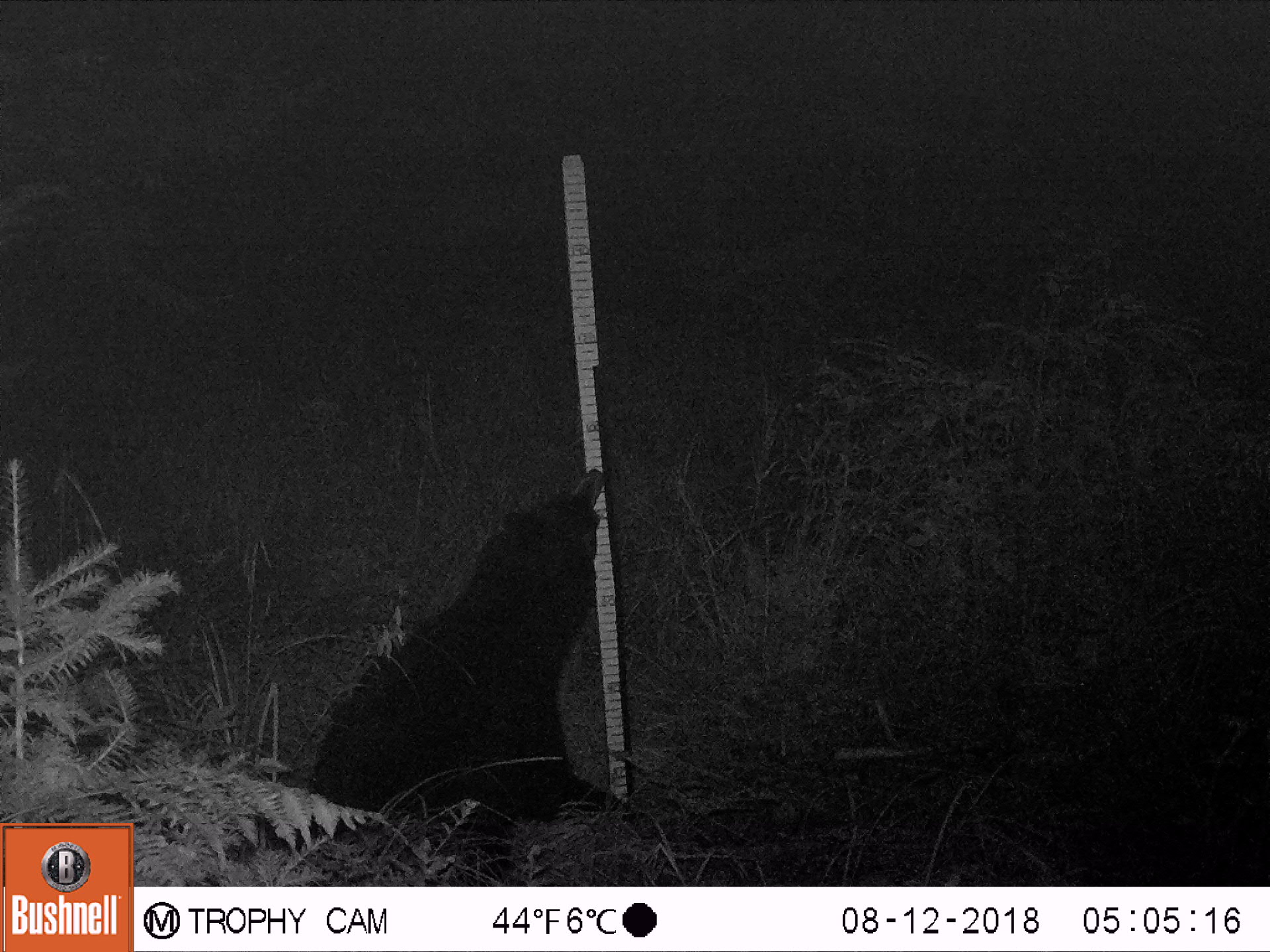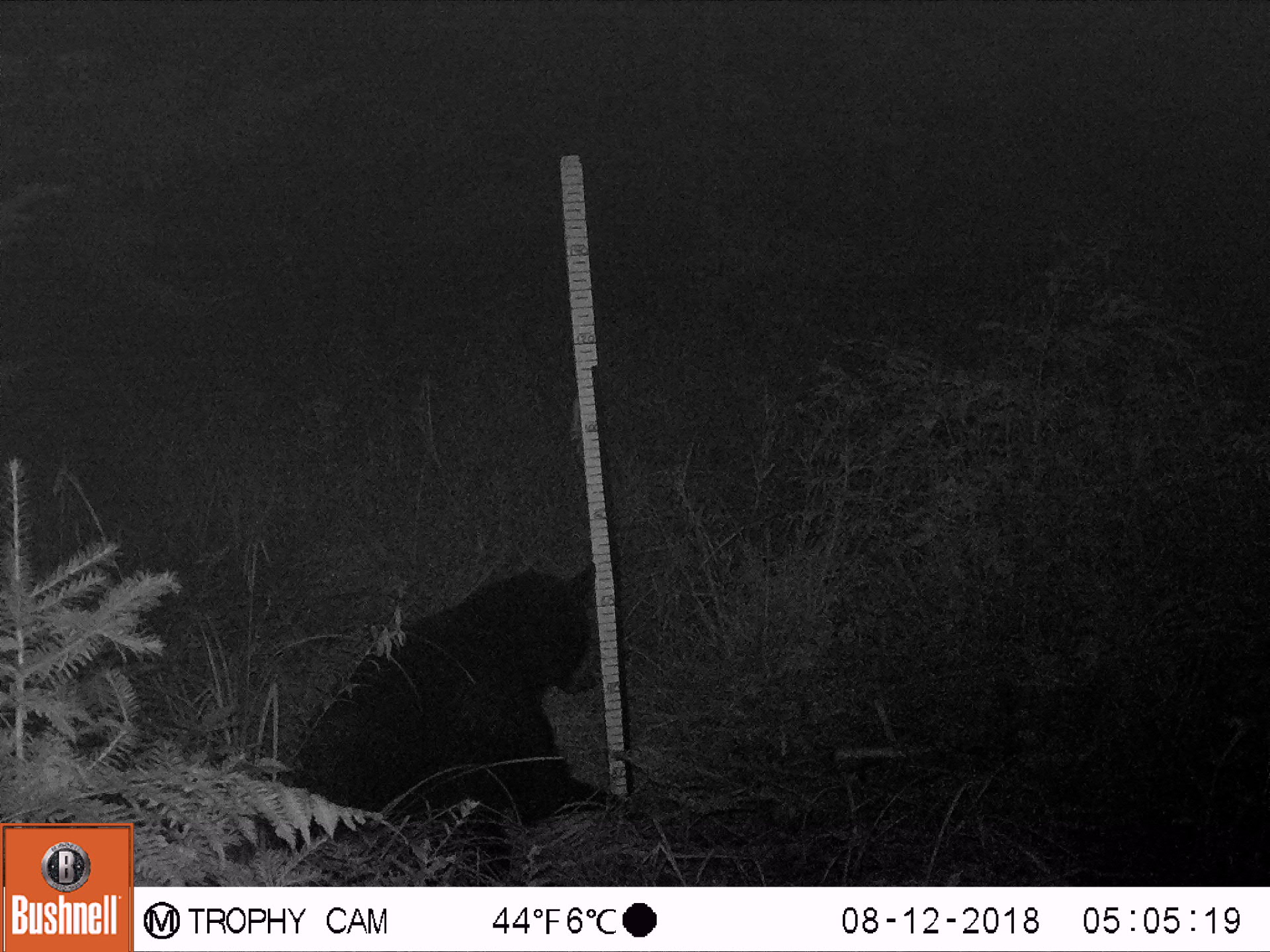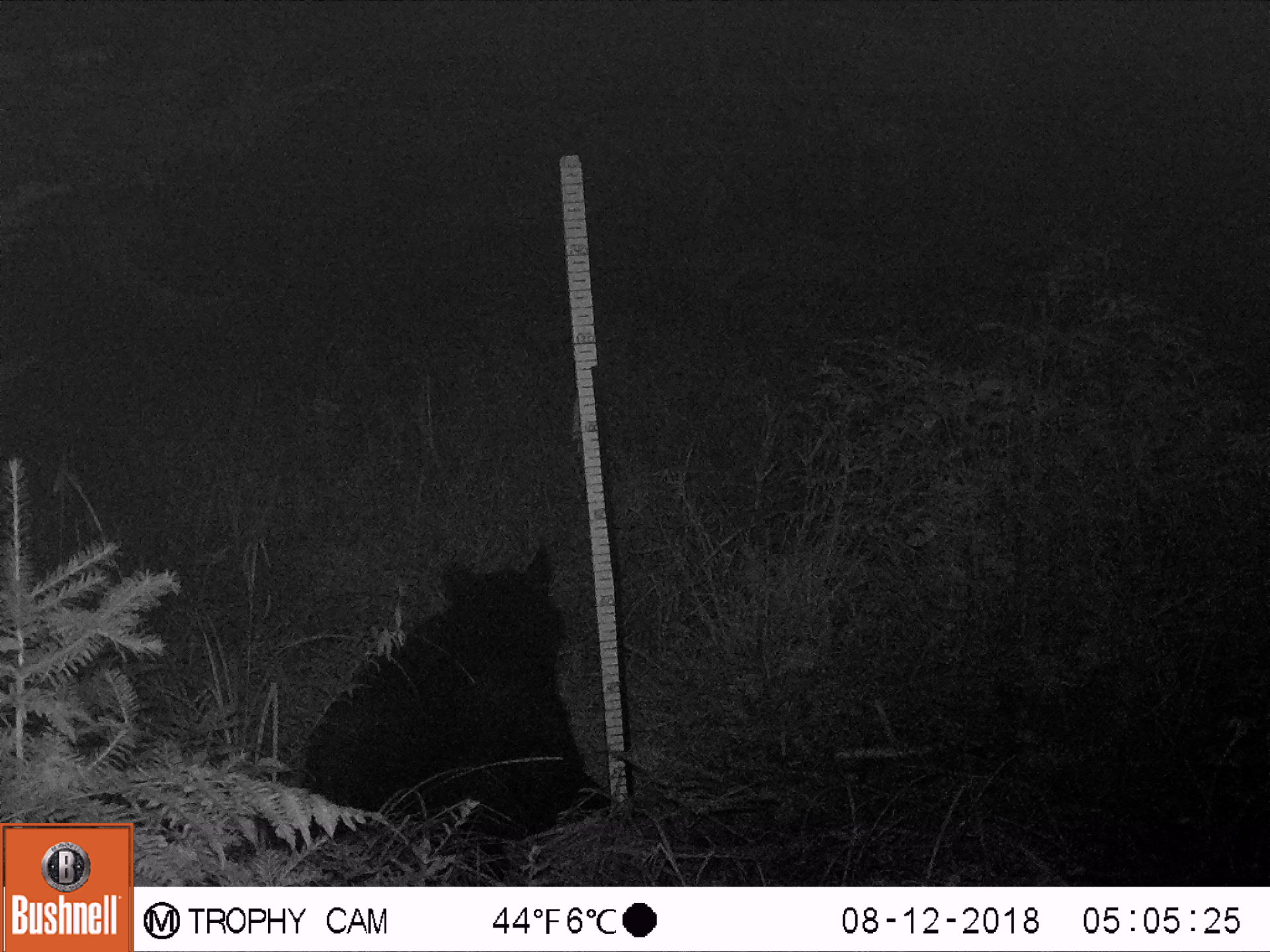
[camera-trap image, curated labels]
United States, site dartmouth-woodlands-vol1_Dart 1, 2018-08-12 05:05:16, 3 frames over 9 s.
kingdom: Animalia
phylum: Chordata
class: Mammalia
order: Carnivora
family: Ursidae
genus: Ursus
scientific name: Ursus americanus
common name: black bear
Black bear (Ursus americanus).